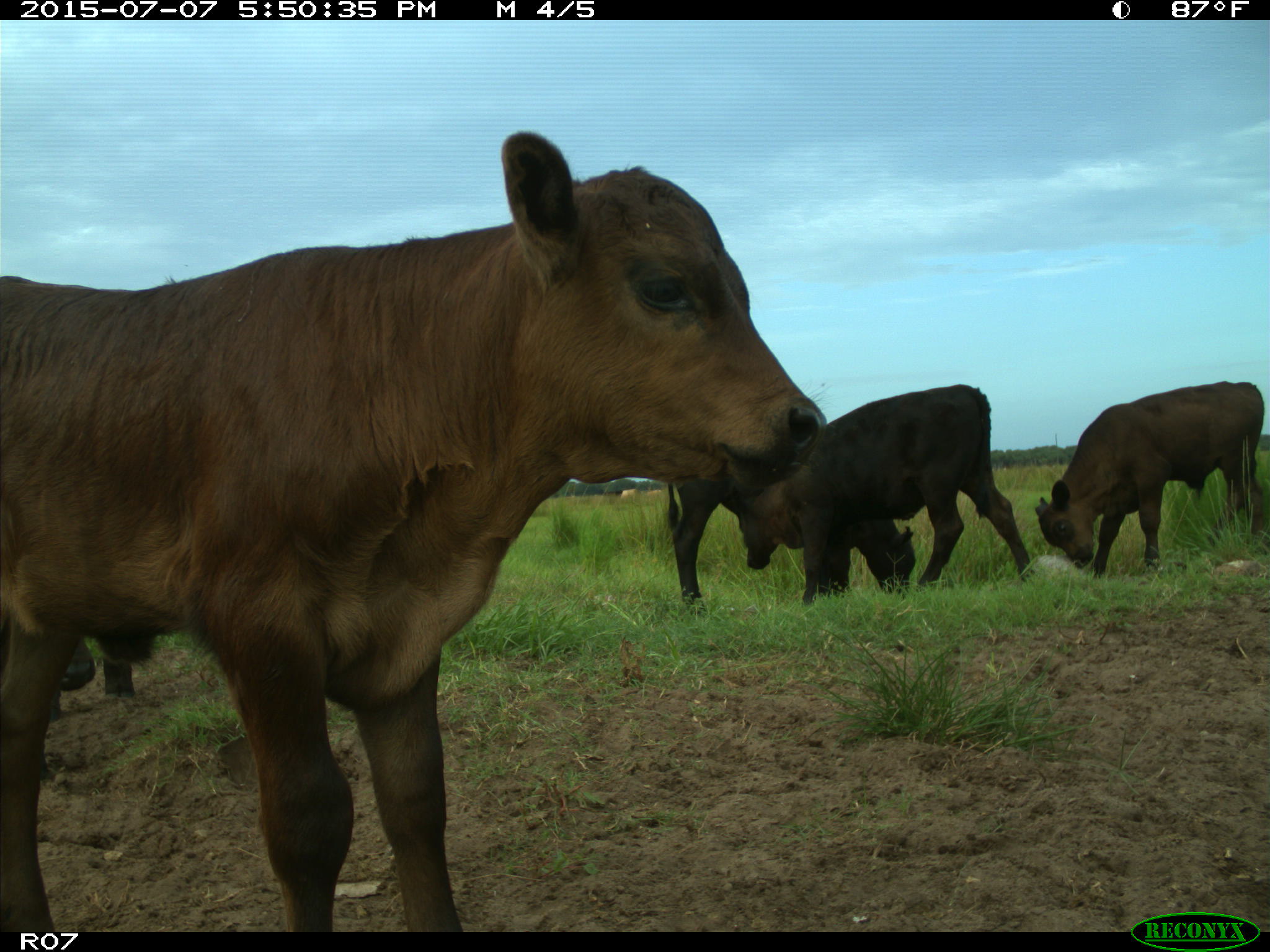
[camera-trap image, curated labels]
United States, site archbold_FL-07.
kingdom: Animalia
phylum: Chordata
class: Mammalia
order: Artiodactyla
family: Bovidae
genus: Bos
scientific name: Bos taurus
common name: domestic cow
Bos taurus (domestic cow).